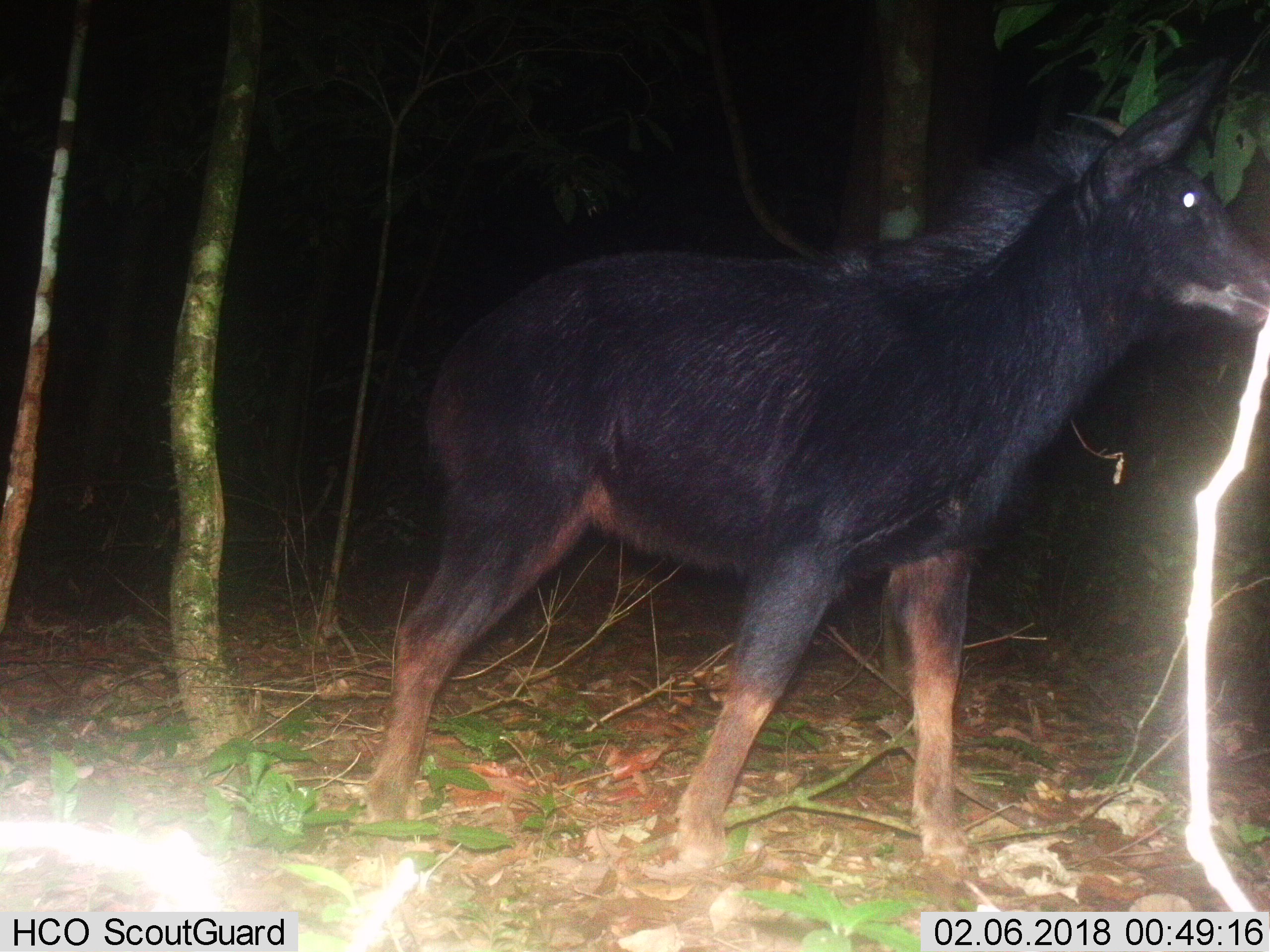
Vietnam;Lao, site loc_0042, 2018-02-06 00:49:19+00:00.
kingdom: Animalia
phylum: Chordata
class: Mammalia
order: Artiodactyla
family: Bovidae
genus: Capricornis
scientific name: Capricornis sumatraensis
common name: chinese serow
Chinese serow (Capricornis sumatraensis). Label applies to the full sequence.